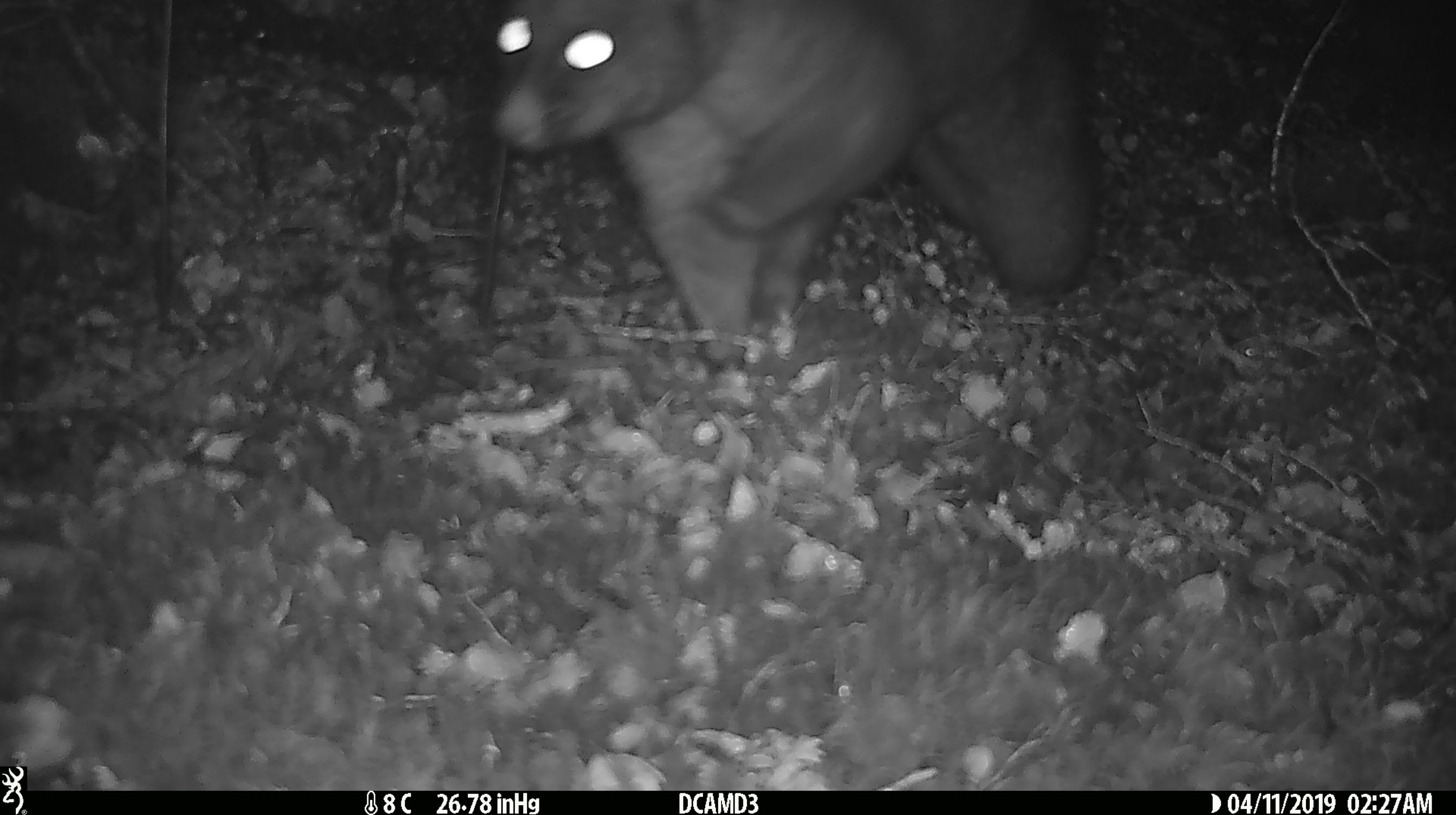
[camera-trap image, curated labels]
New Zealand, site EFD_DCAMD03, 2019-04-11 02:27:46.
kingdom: Animalia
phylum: Chordata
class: Mammalia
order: Diprotodontia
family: Phalangeridae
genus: Trichosurus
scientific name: Trichosurus vulpecula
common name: common brushtail possum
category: possum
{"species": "possum (common brushtail possum) (Trichosurus vulpecula)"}